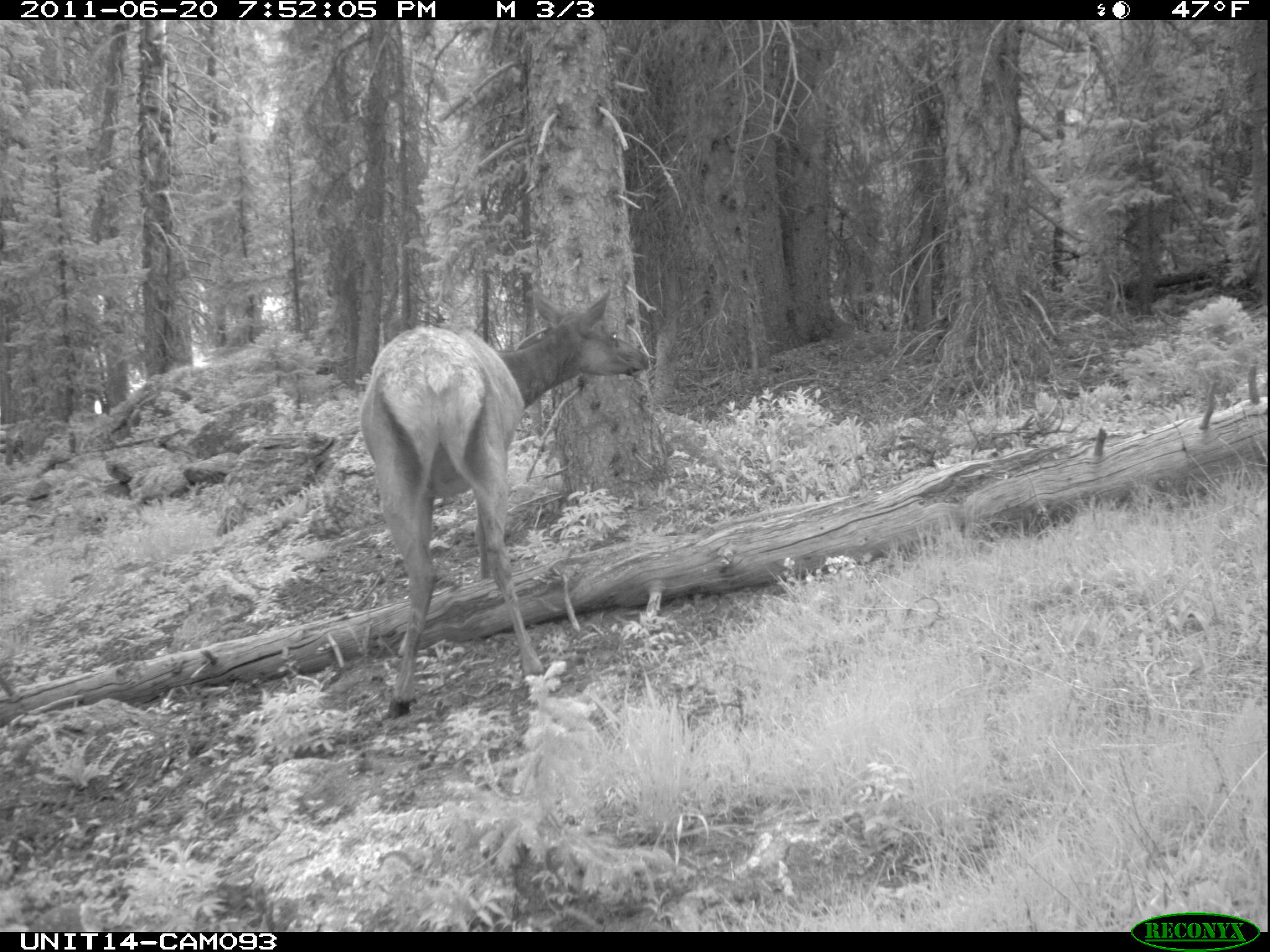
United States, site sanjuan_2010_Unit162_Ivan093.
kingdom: Animalia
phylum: Chordata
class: Mammalia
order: Artiodactyla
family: Cervidae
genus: Cervus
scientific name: Cervus elaphus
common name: red deer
Cervus elaphus (red deer).